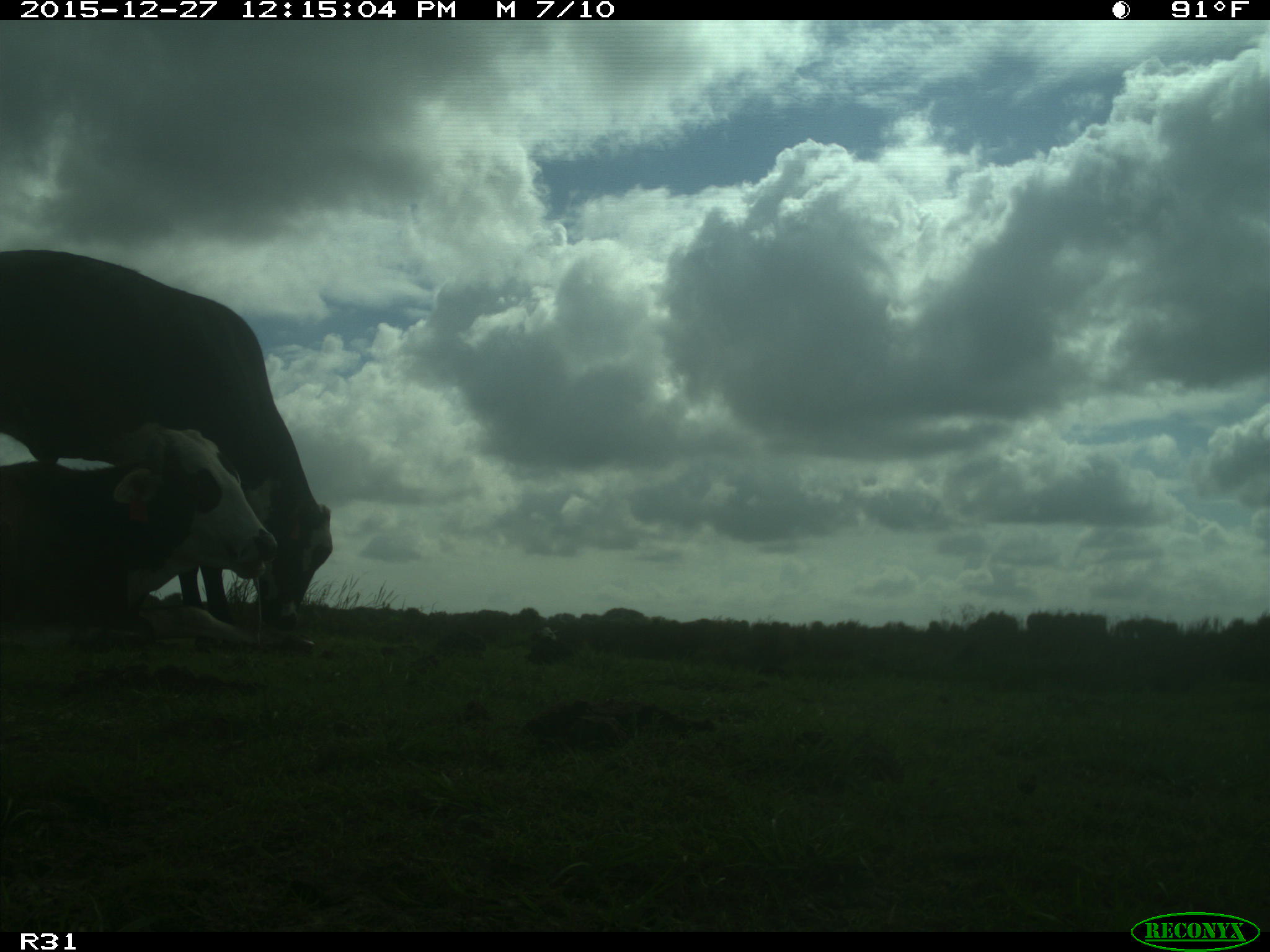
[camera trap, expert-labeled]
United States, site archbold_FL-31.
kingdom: Animalia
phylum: Chordata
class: Mammalia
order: Artiodactyla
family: Bovidae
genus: Bos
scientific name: Bos taurus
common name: domestic cow